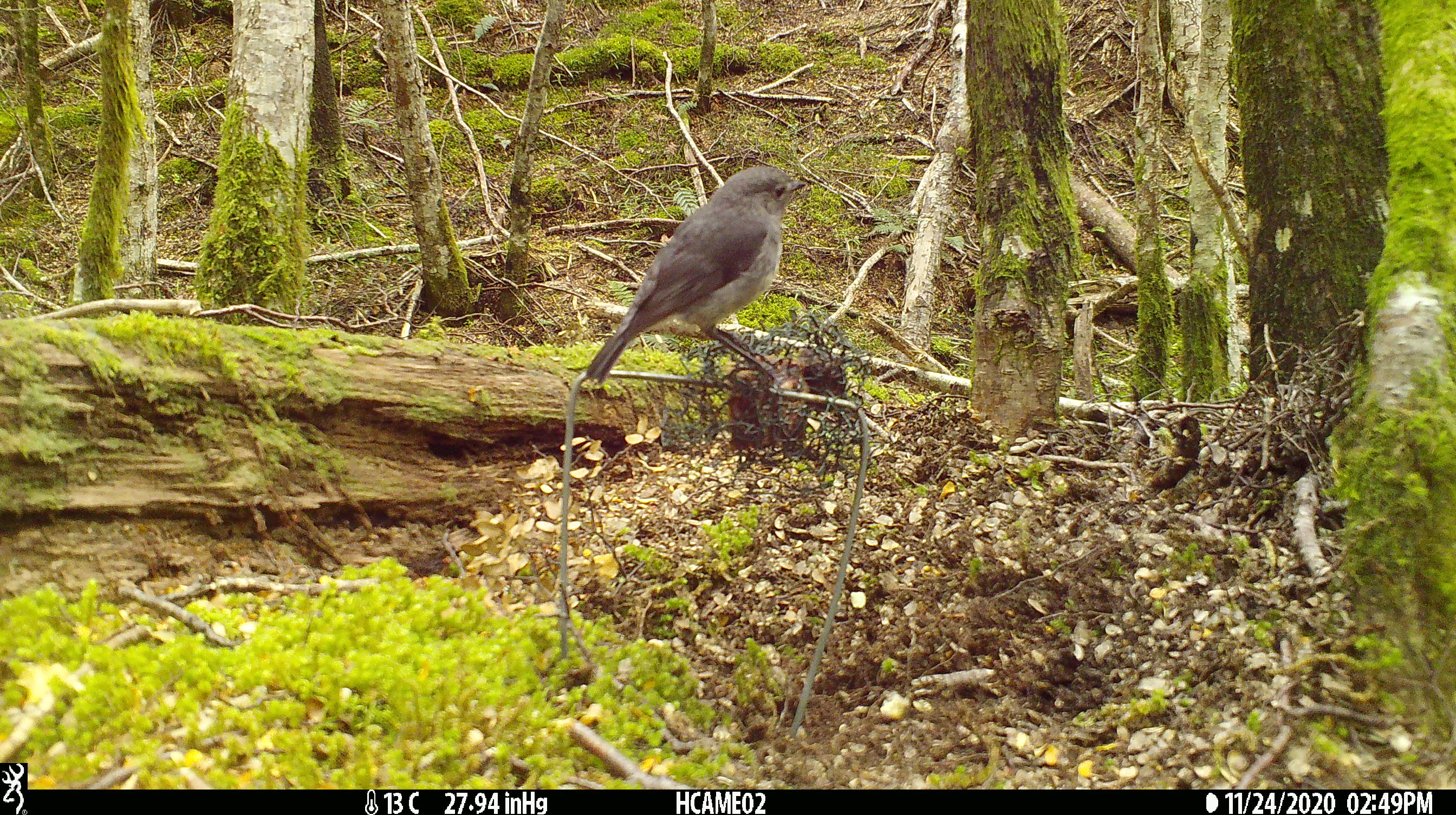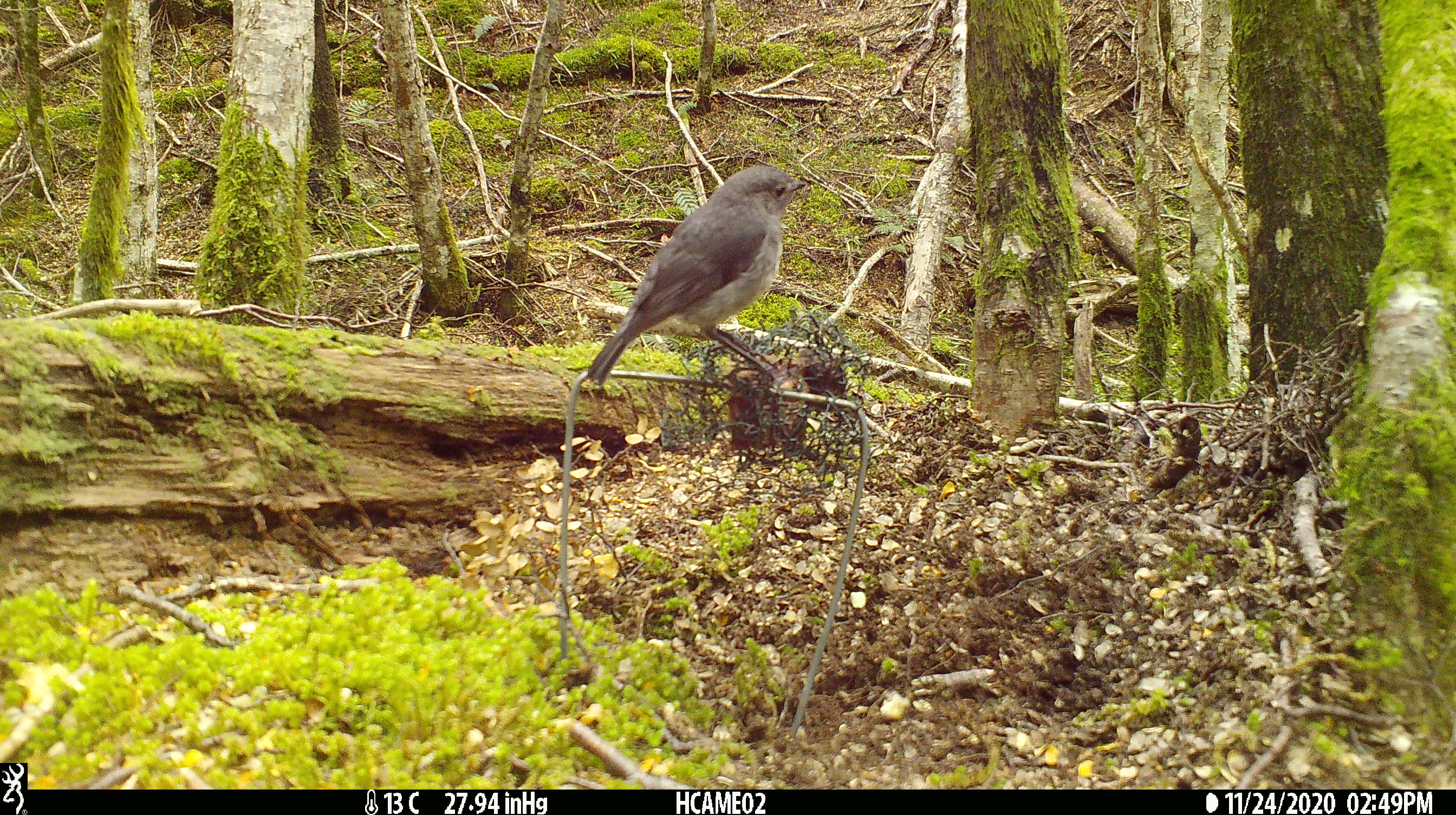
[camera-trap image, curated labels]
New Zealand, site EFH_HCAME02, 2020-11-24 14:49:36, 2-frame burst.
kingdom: Animalia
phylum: Chordata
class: Aves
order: Passeriformes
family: Petroicidae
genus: Petroica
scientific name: Petroica australis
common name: new zealand robin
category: robin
Robin (new zealand robin) (Petroica australis).